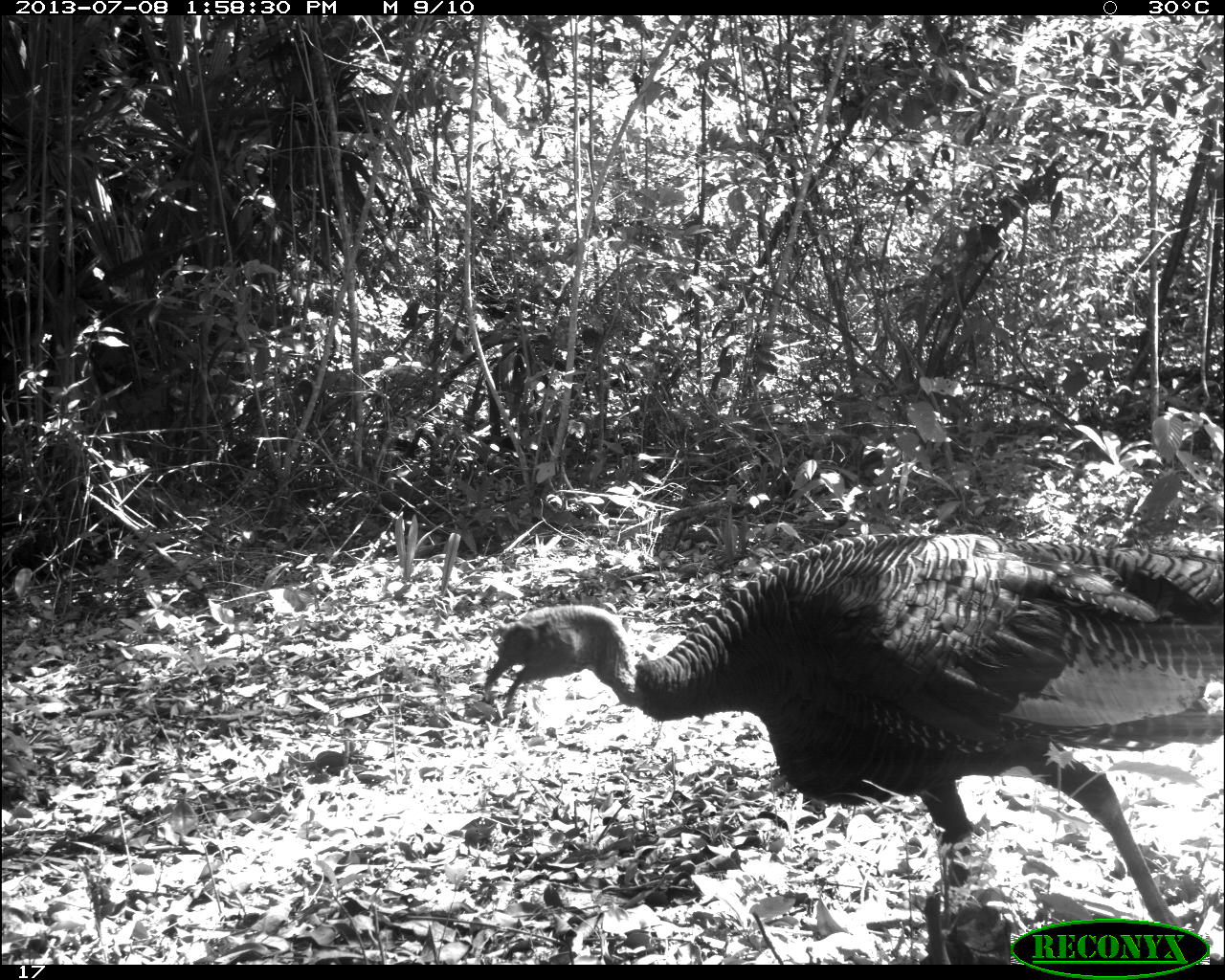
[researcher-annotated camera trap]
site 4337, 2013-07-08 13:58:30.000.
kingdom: Animalia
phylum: Chordata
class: Aves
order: Galliformes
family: Phasianidae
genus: Meleagris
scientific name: Meleagris ocellata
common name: ocellated turkey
Meleagris ocellata (ocellated turkey), count 2.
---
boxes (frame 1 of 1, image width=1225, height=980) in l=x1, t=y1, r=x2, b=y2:
meleagris ocellata: l=482, t=529, r=1225, b=920